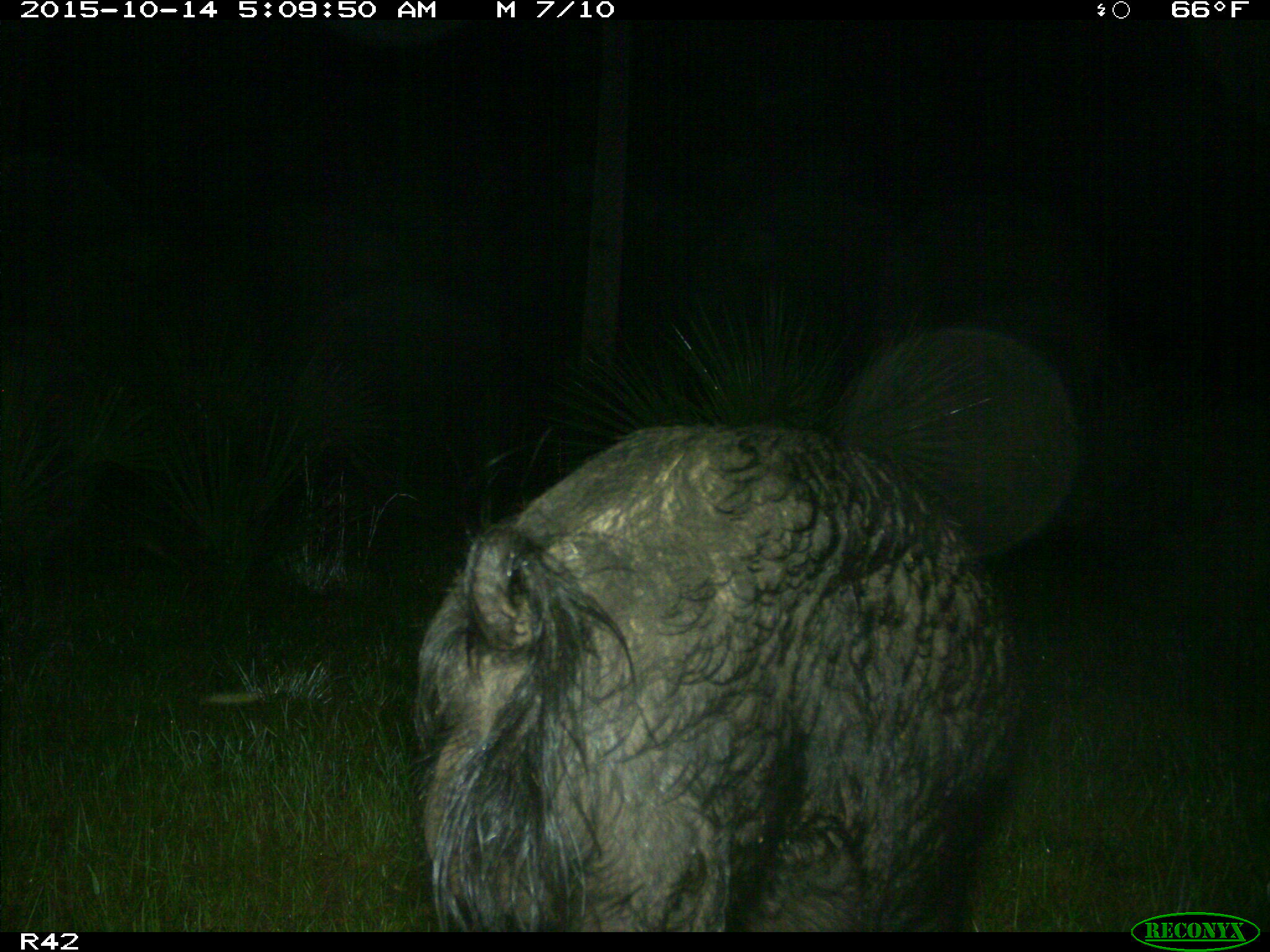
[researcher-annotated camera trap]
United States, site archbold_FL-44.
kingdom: Animalia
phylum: Chordata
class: Mammalia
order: Artiodactyla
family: Suidae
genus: Sus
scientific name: Sus scrofa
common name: wild boar